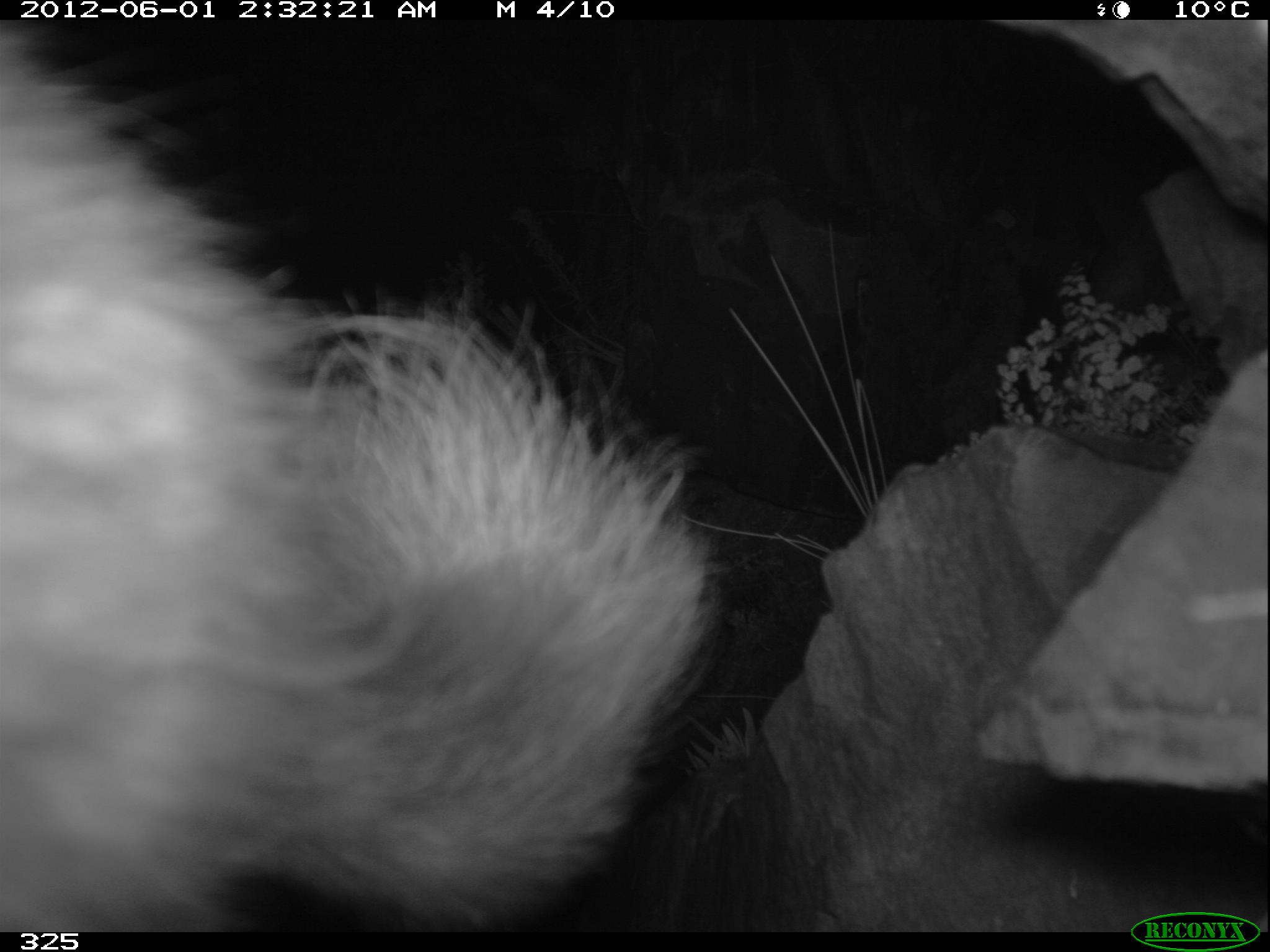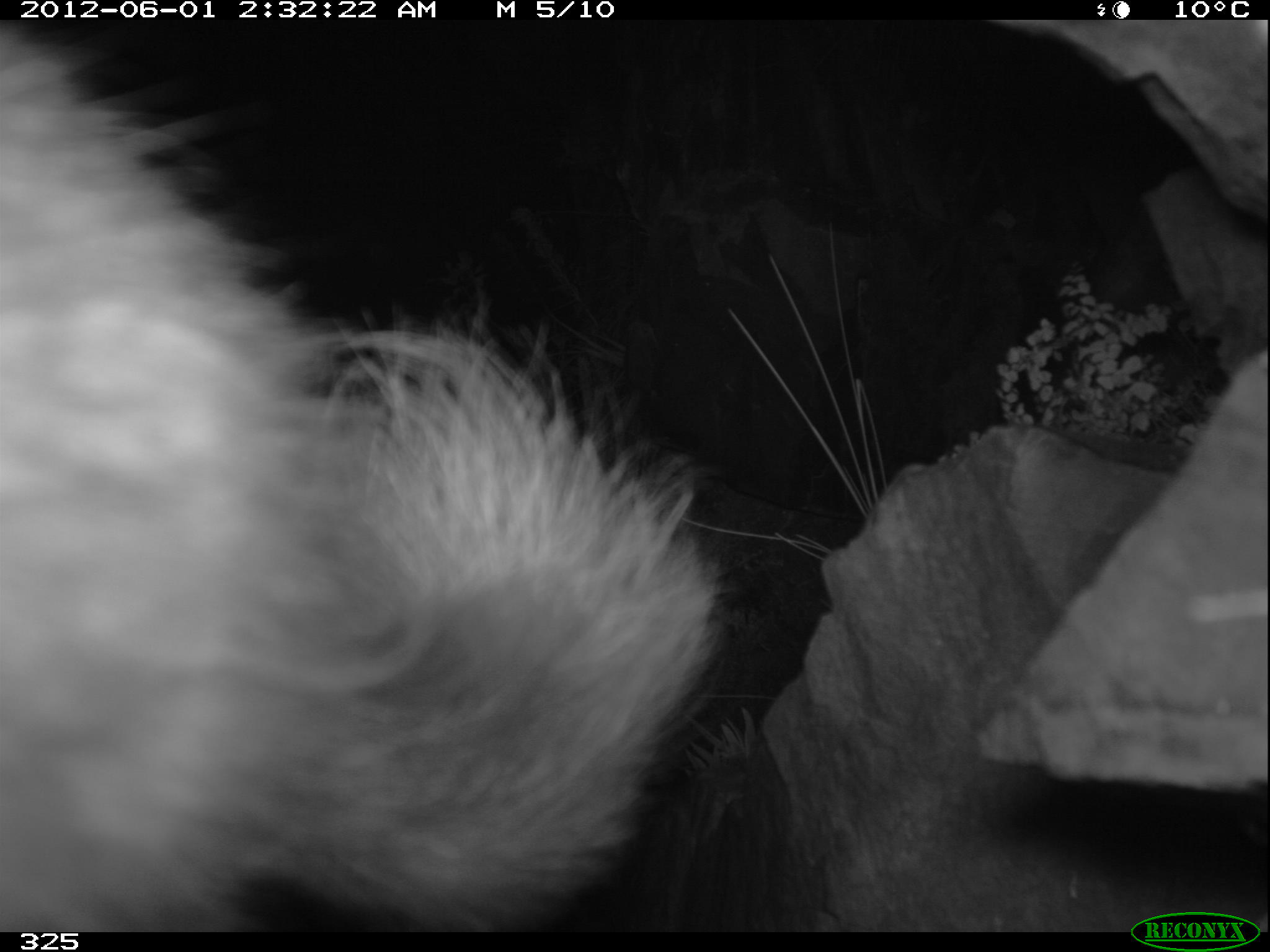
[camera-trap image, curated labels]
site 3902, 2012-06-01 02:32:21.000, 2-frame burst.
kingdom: Animalia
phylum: Chordata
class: Mammalia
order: Rodentia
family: Chinchillidae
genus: Lagidium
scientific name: Lagidium viscacia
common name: mountain viscacha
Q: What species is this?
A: Lagidium viscacia (mountain viscacha).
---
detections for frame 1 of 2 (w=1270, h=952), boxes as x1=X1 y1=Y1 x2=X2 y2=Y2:
lagidium viscacia: x1=0 y1=18 x2=718 y2=933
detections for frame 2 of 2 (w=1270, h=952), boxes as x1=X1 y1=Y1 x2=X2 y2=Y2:
lagidium viscacia: x1=0 y1=22 x2=737 y2=928